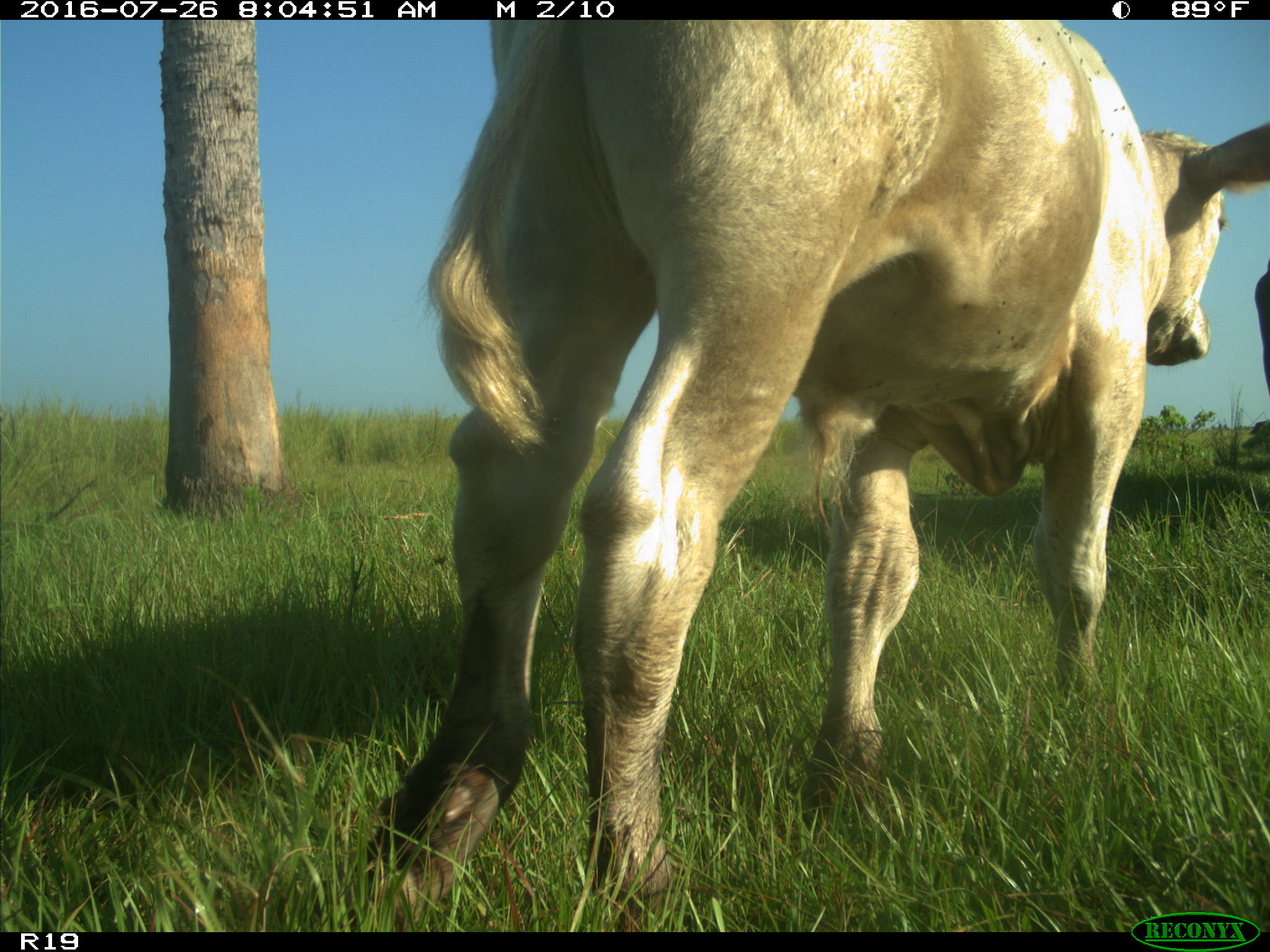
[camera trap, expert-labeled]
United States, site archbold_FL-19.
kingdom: Animalia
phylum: Chordata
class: Mammalia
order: Artiodactyla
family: Bovidae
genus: Bos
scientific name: Bos taurus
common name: domestic cow